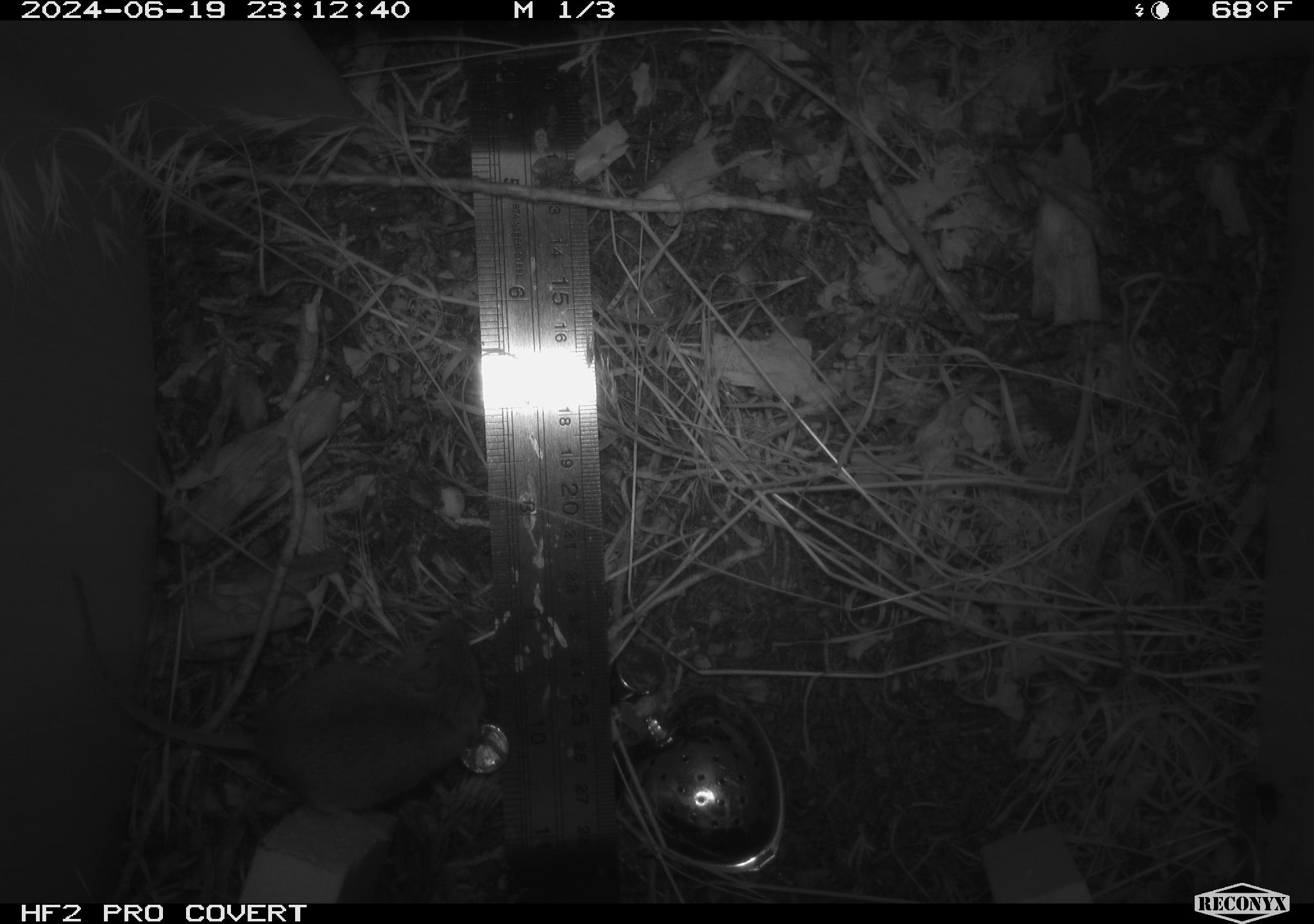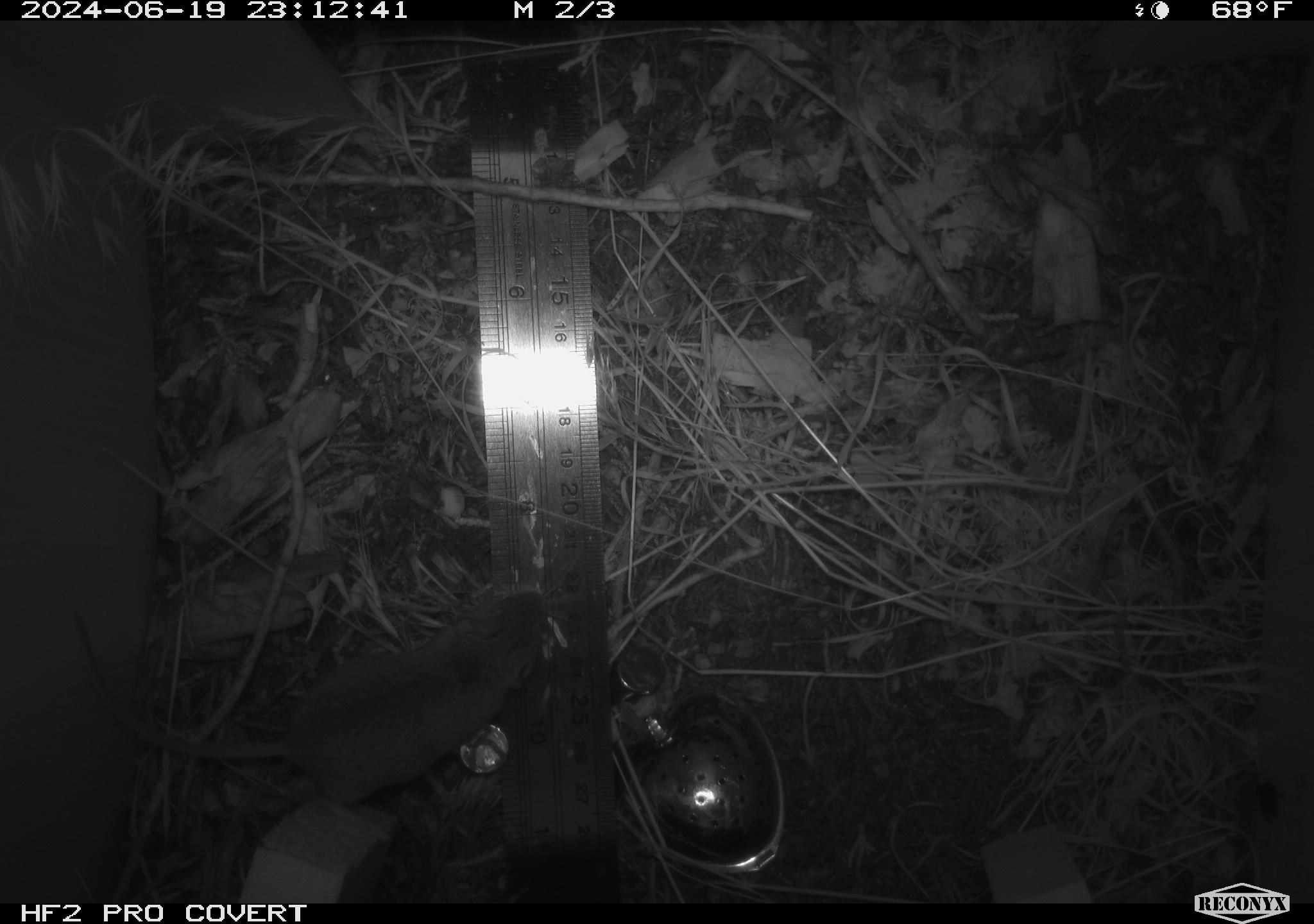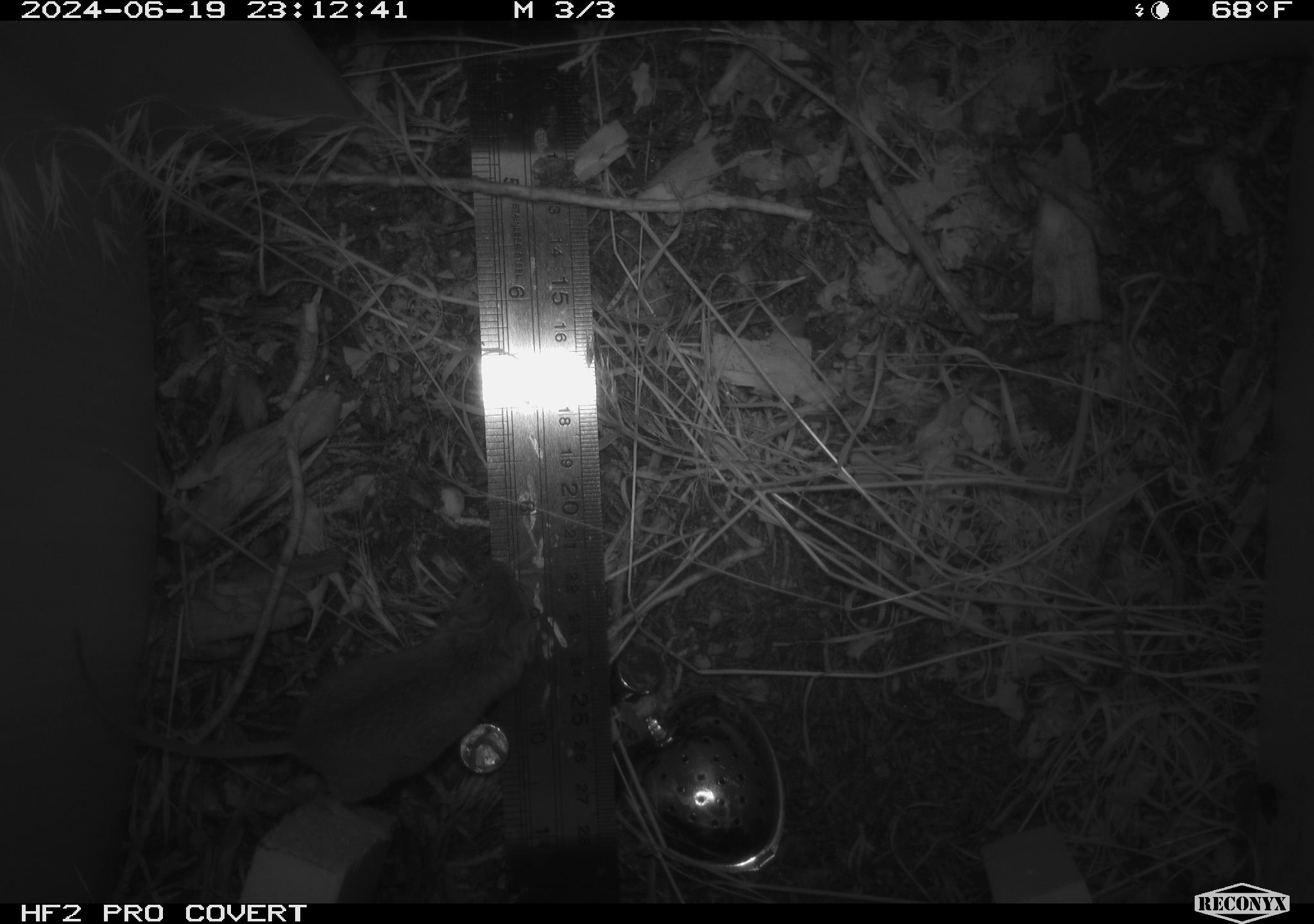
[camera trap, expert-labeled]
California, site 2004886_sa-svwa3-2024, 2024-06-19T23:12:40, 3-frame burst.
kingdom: Animalia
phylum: Chordata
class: Mammalia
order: Rodentia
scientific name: Rodentia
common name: mouse species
Mouse species (Rodentia).